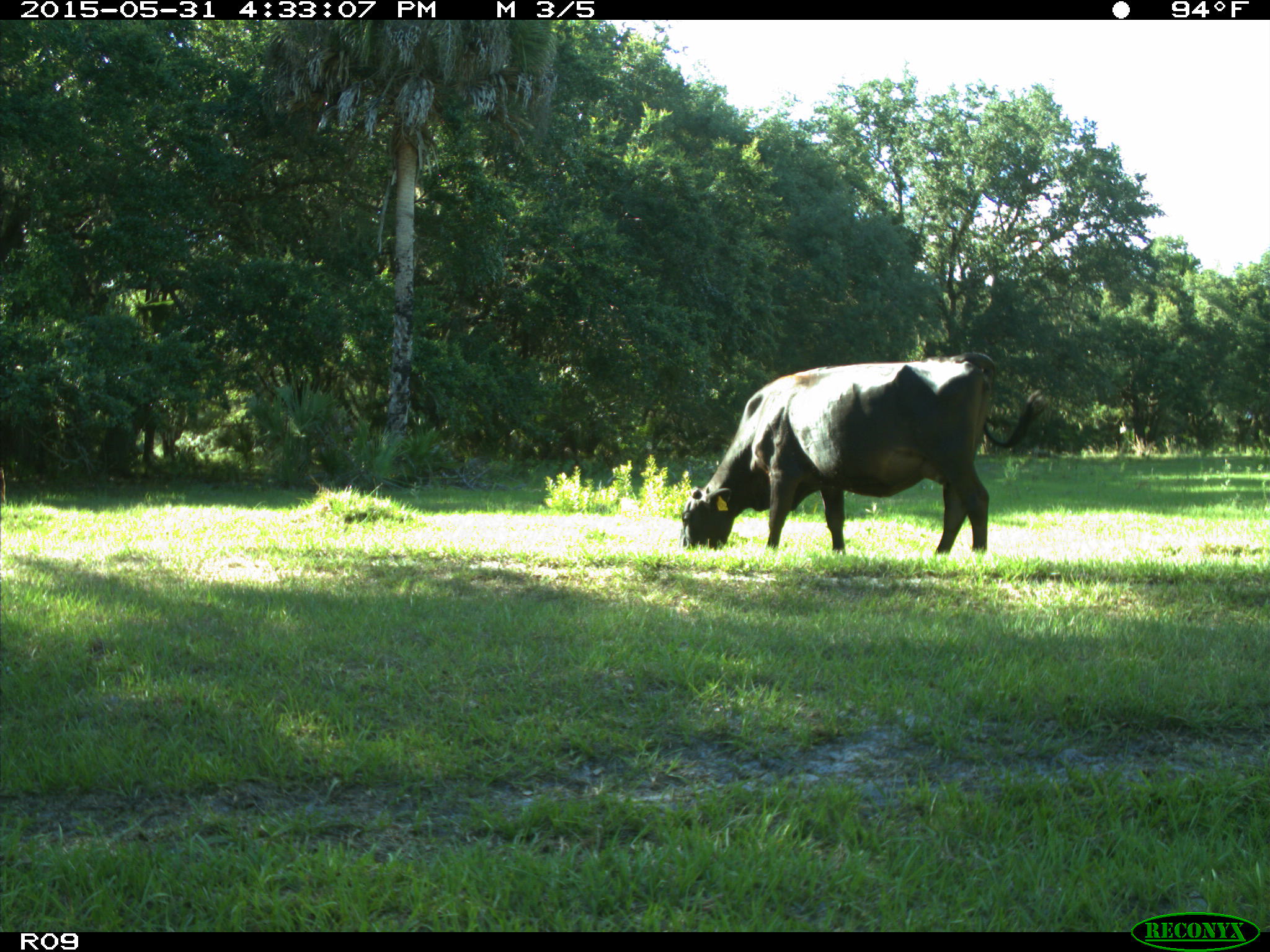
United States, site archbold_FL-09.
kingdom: Animalia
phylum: Chordata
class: Mammalia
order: Artiodactyla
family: Bovidae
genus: Bos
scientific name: Bos taurus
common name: domestic cow